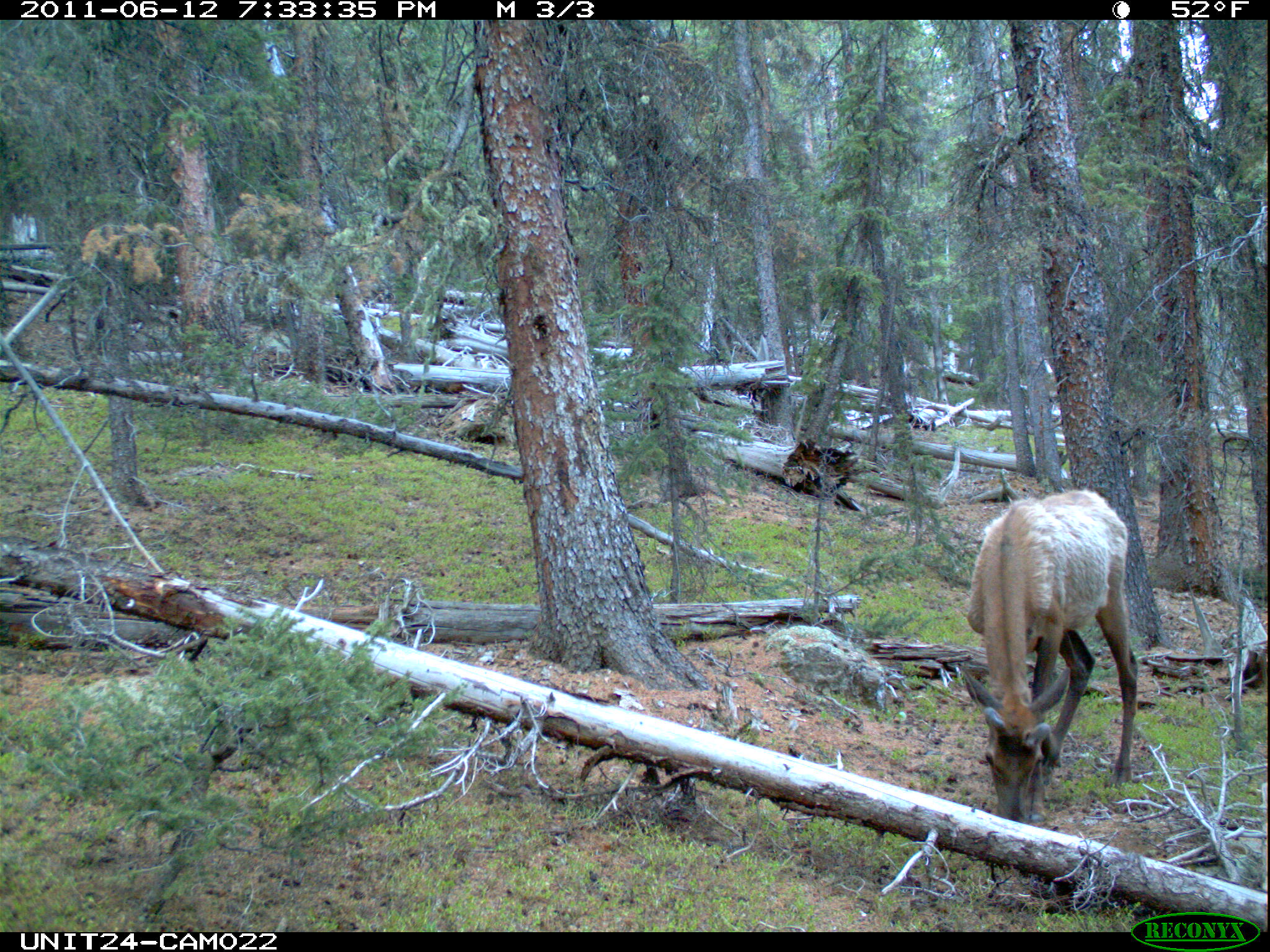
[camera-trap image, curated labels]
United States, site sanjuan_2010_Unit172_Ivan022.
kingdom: Animalia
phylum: Chordata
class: Mammalia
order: Artiodactyla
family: Cervidae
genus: Cervus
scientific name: Cervus elaphus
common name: red deer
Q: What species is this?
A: Cervus elaphus (red deer).